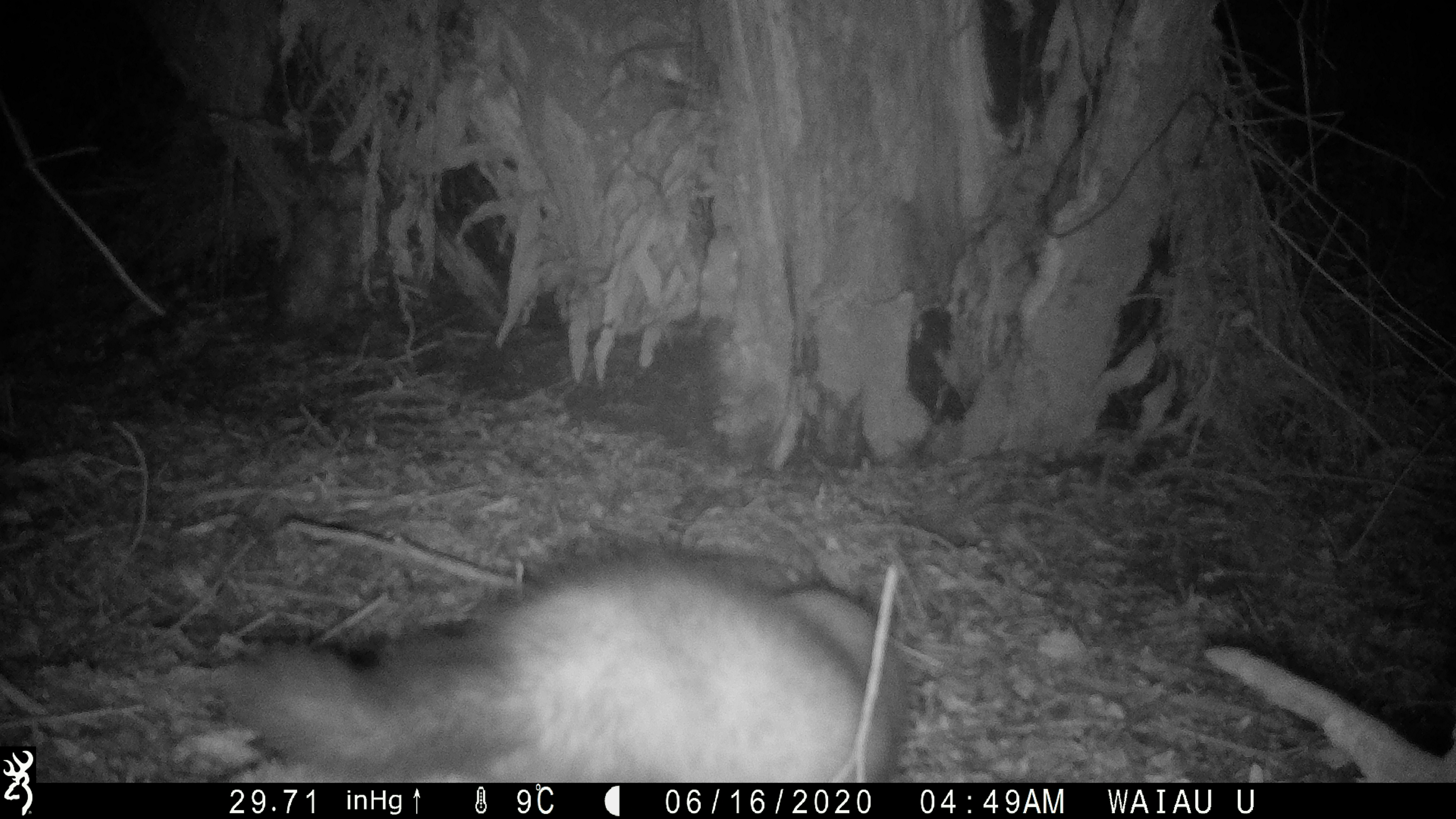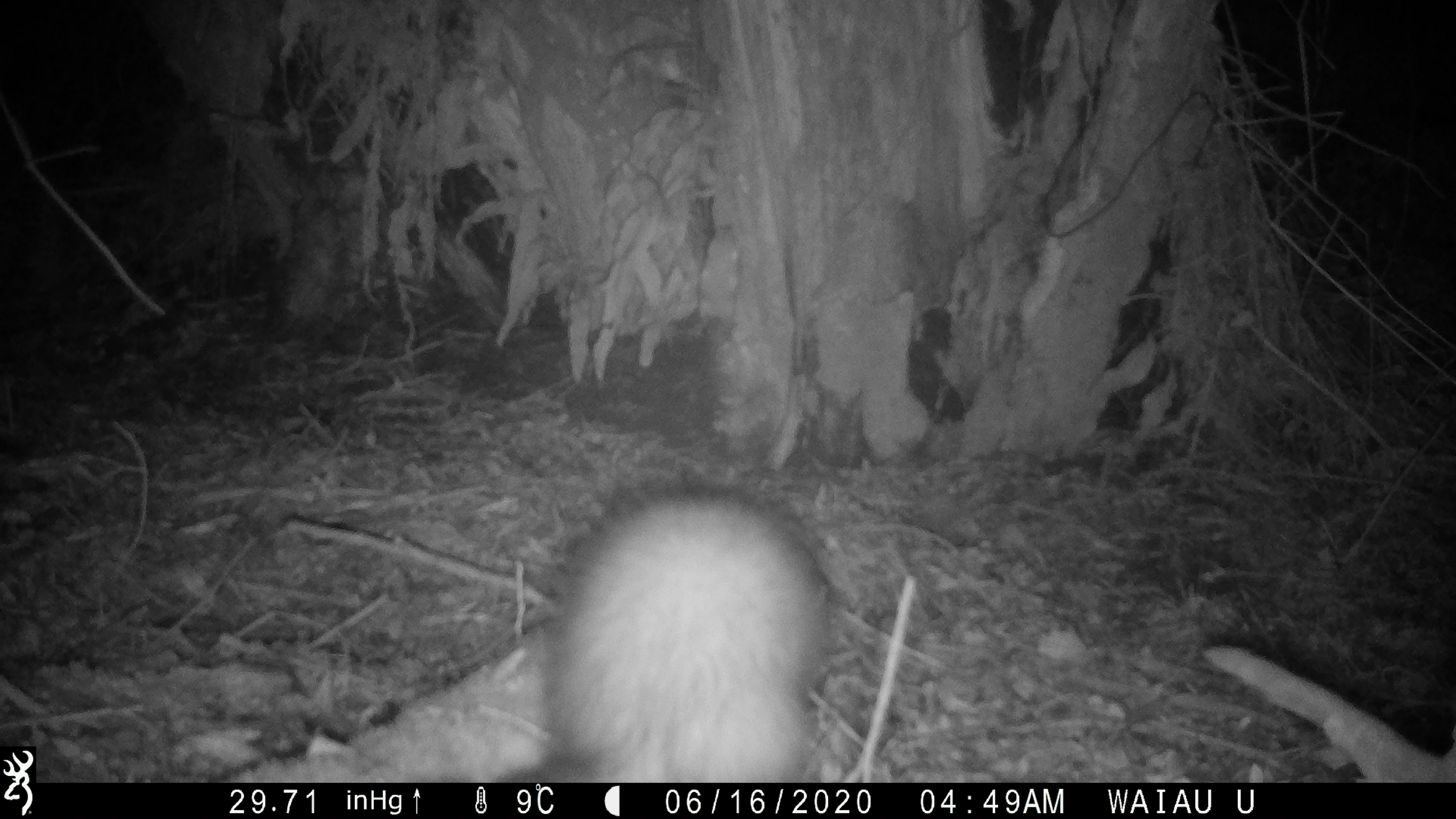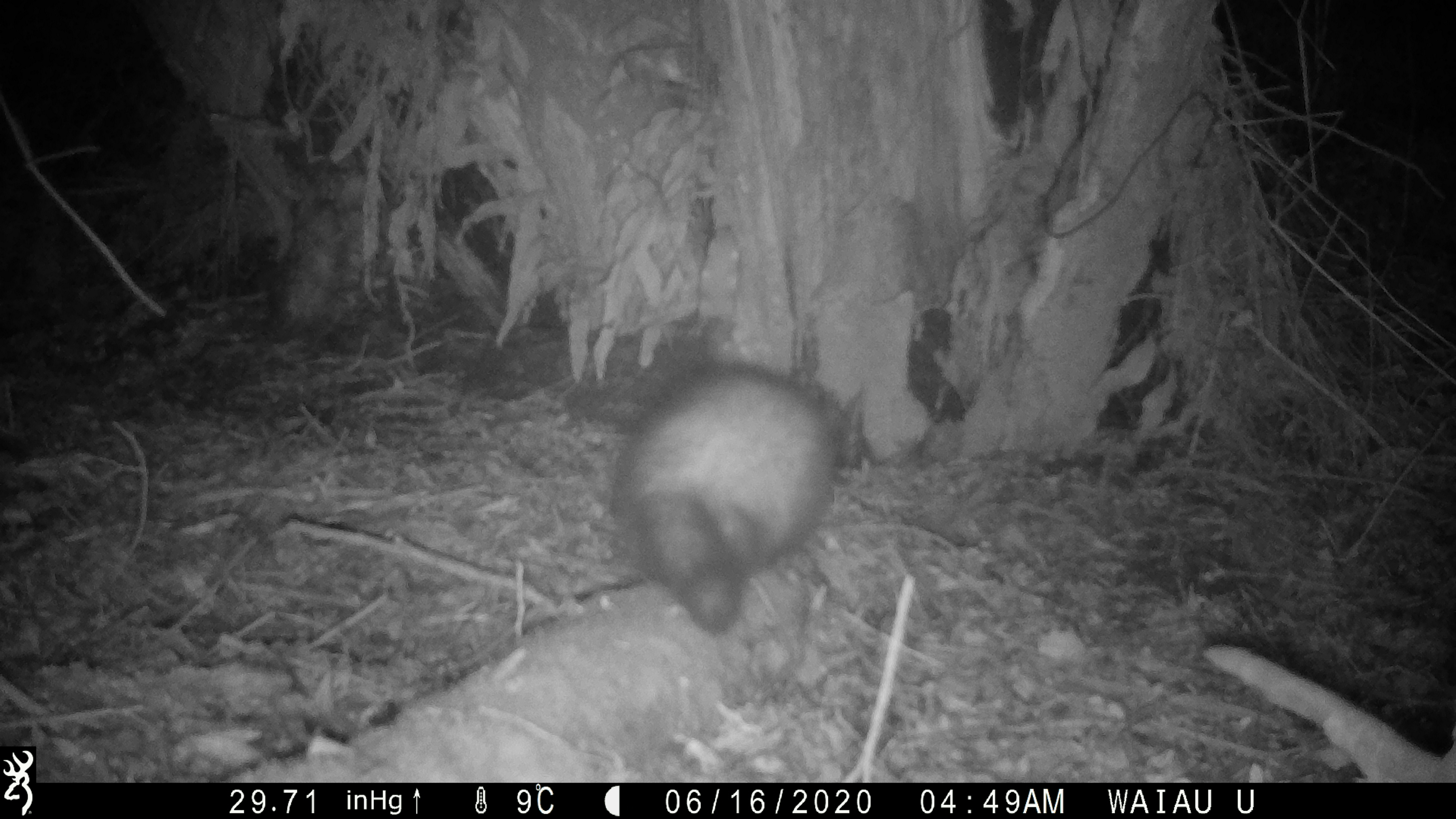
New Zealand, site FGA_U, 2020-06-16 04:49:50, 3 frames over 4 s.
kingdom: Animalia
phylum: Chordata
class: Mammalia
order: Carnivora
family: Mustelidae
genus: Mustela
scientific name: Mustela furo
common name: ferret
Ferret (Mustela furo).